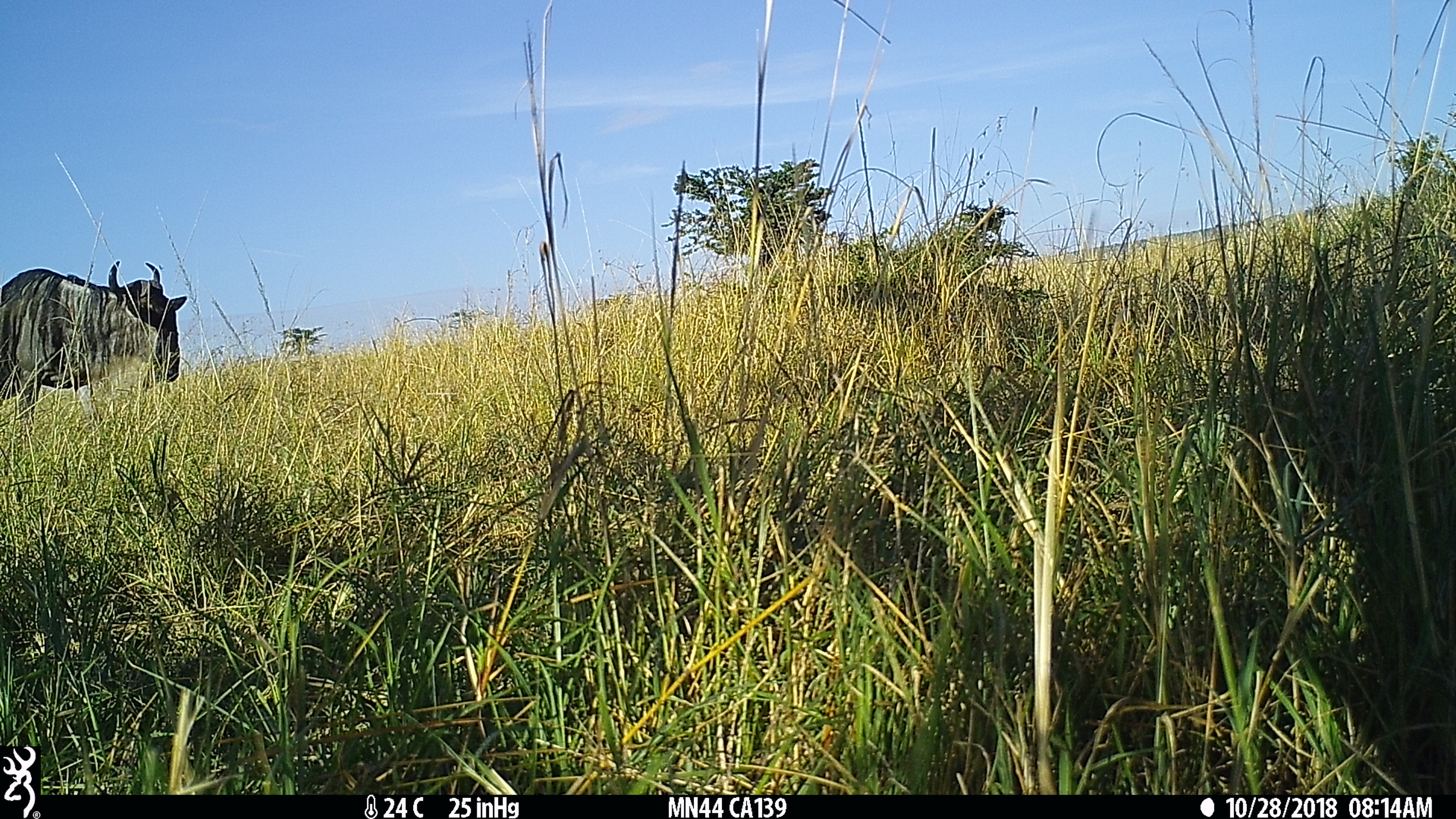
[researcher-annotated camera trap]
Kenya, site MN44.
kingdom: Animalia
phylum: Chordata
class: Mammalia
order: Artiodactyla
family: Bovidae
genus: Connochaetes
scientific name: Connochaetes taurinus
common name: blue wildebeest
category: wildebeest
Wildebeest (blue wildebeest) (Connochaetes taurinus).